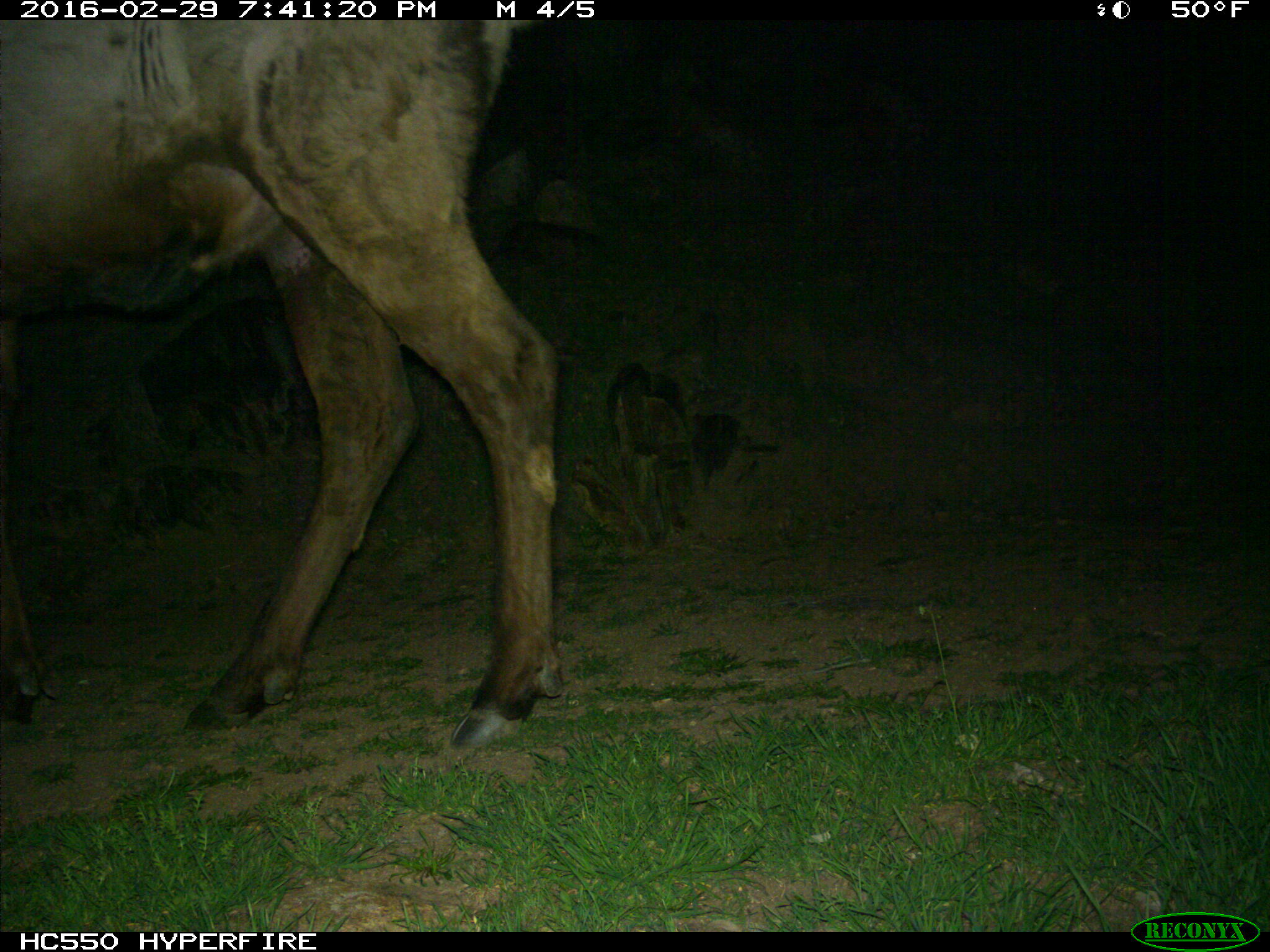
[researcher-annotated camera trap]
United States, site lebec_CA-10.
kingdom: Animalia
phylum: Chordata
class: Mammalia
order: Artiodactyla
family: Cervidae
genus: Cervus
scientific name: Cervus canadensis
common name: elk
Cervus canadensis (elk).